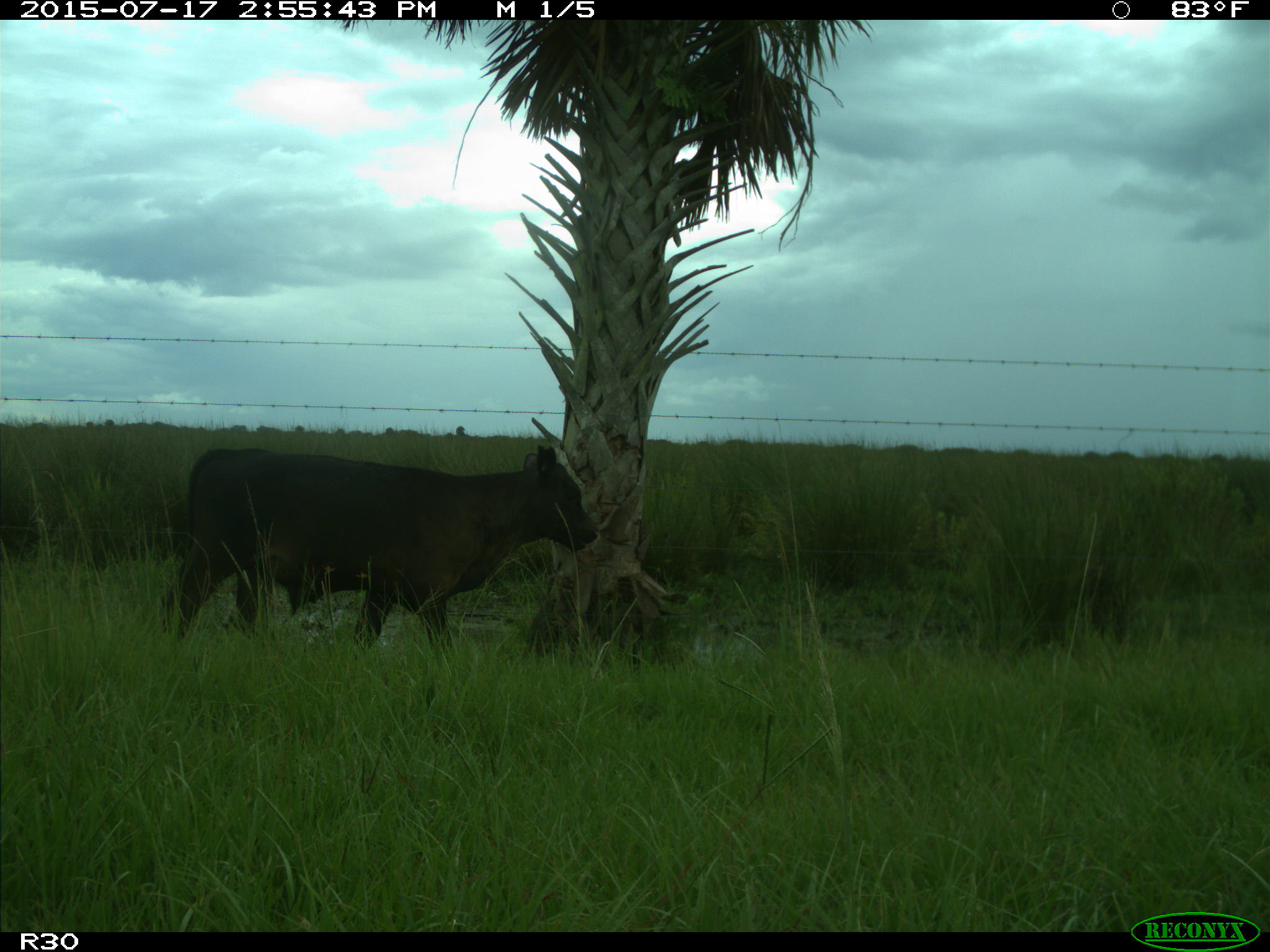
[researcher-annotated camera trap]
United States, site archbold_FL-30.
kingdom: Animalia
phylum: Chordata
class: Mammalia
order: Artiodactyla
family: Bovidae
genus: Bos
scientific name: Bos taurus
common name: domestic cow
Bos taurus (domestic cow).